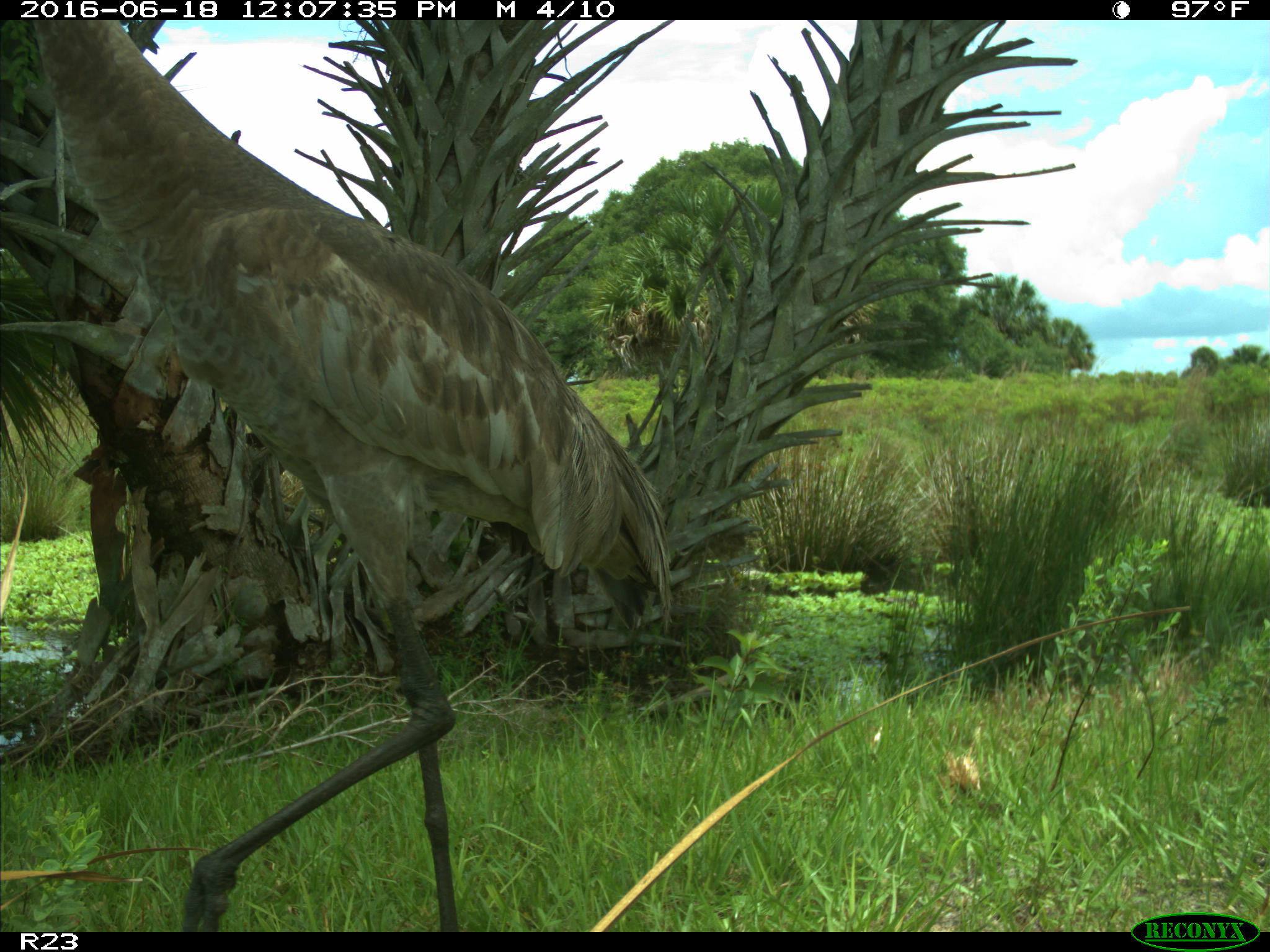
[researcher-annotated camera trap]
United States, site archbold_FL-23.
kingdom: Animalia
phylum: Chordata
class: Aves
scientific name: Aves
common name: birds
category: unidentified bird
Unidentified bird (birds) (Aves).